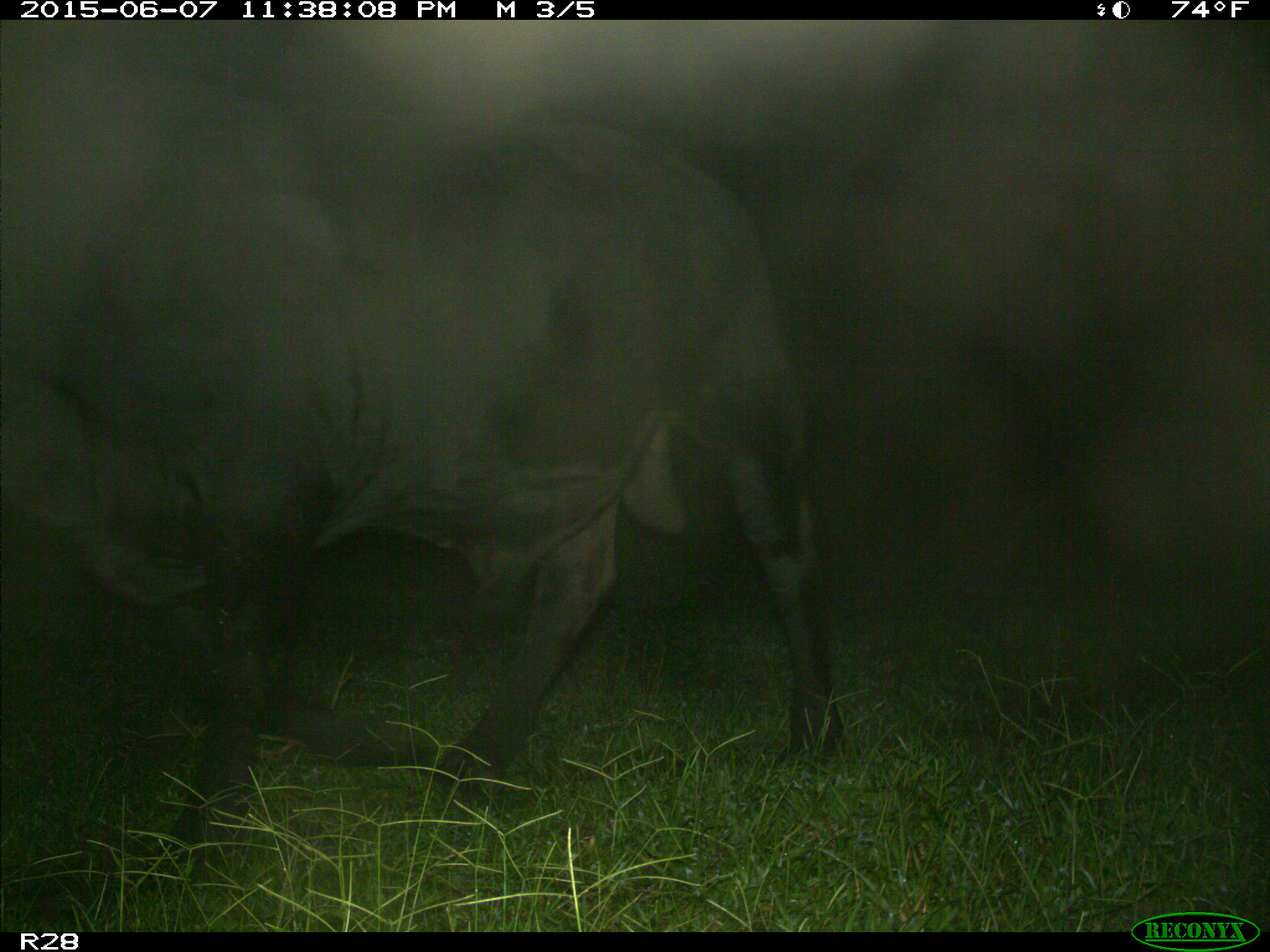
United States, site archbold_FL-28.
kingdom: Animalia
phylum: Chordata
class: Mammalia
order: Artiodactyla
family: Bovidae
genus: Bos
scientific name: Bos taurus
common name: domestic cow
Bos taurus (domestic cow).